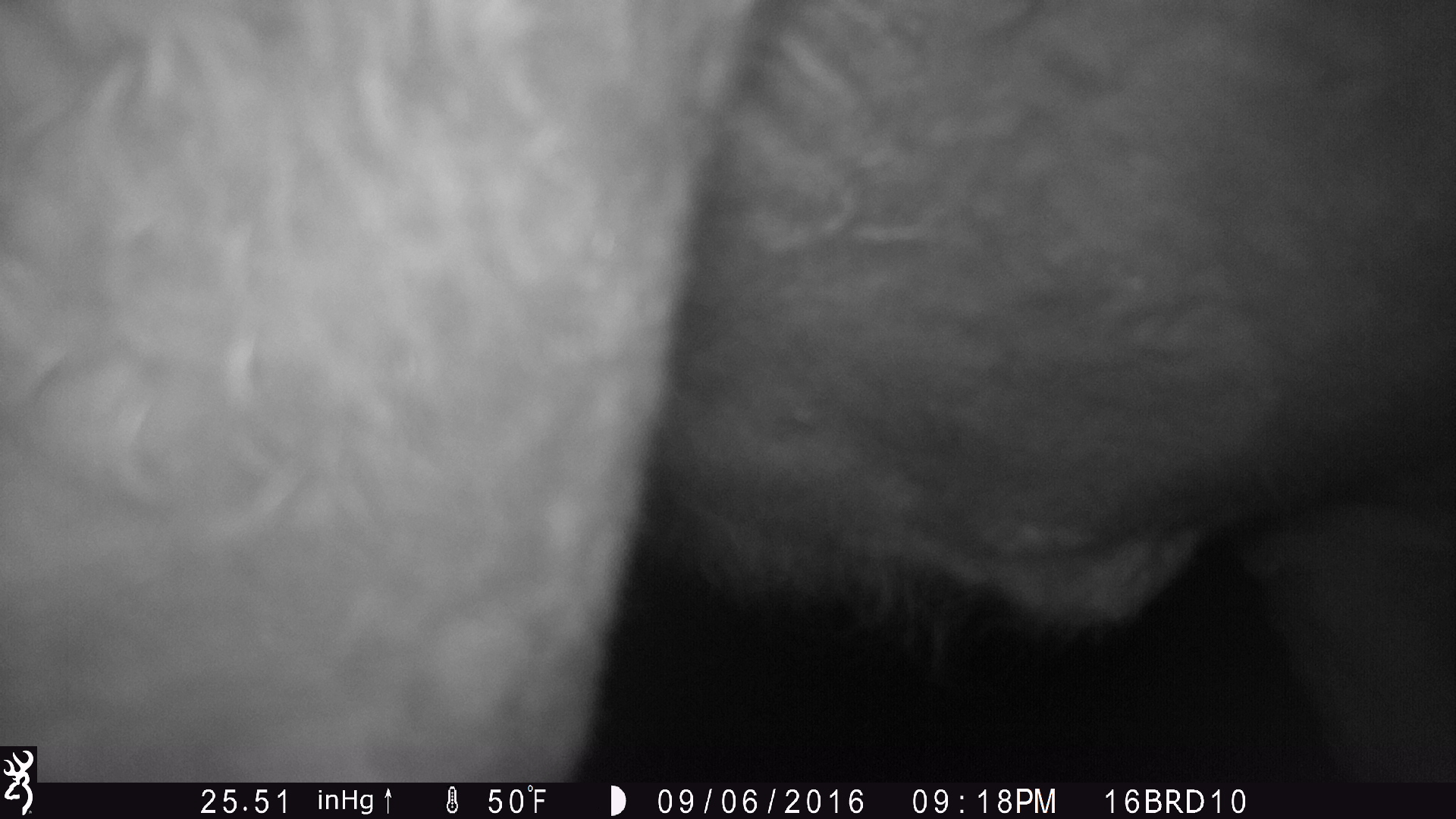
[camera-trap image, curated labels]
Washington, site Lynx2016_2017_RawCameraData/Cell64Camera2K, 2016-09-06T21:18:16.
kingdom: Animalia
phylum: Chordata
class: Mammalia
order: Artiodactyla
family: Bovidae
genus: Bos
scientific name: Bos taurus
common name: domestic cattle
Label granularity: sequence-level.